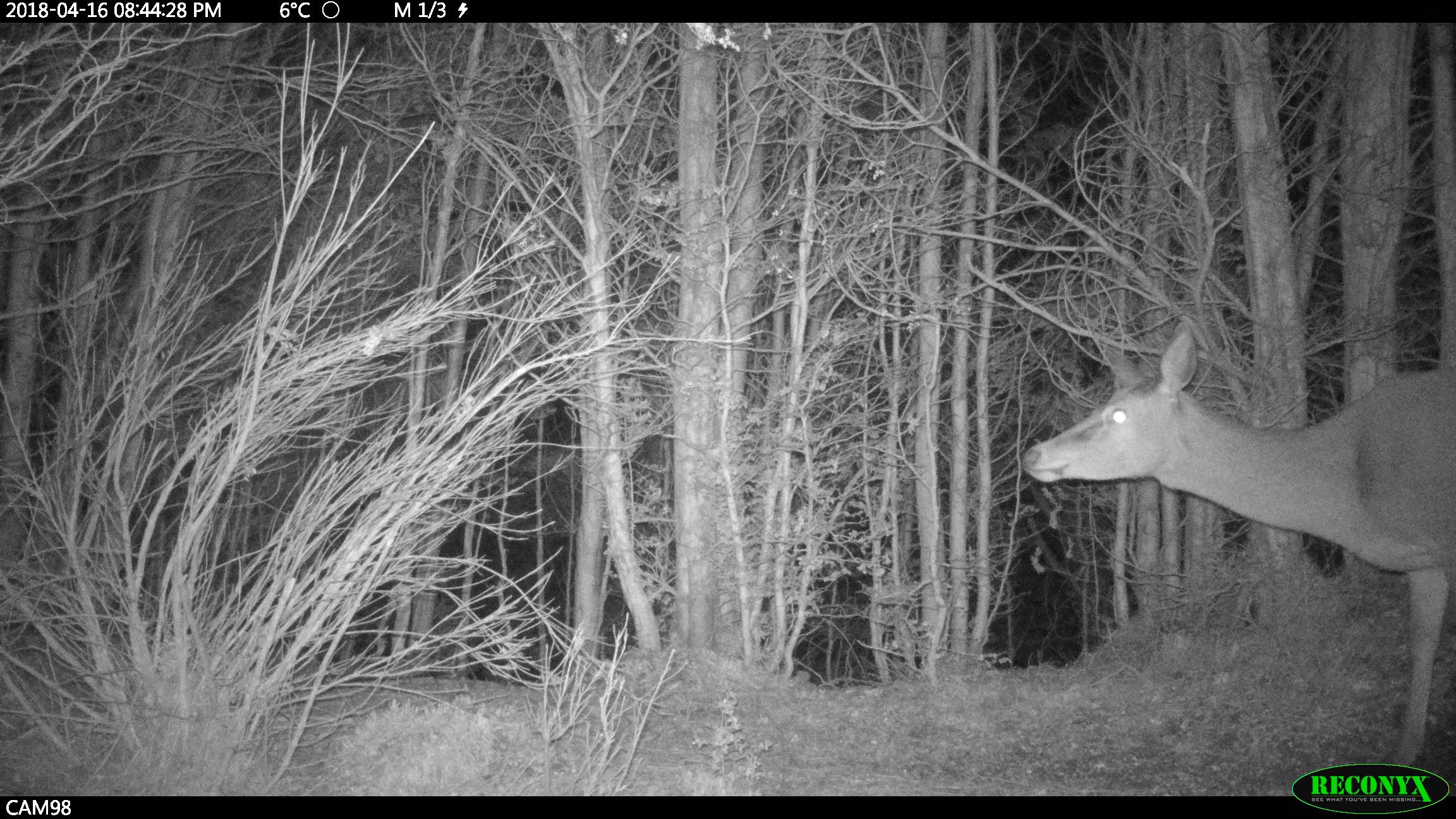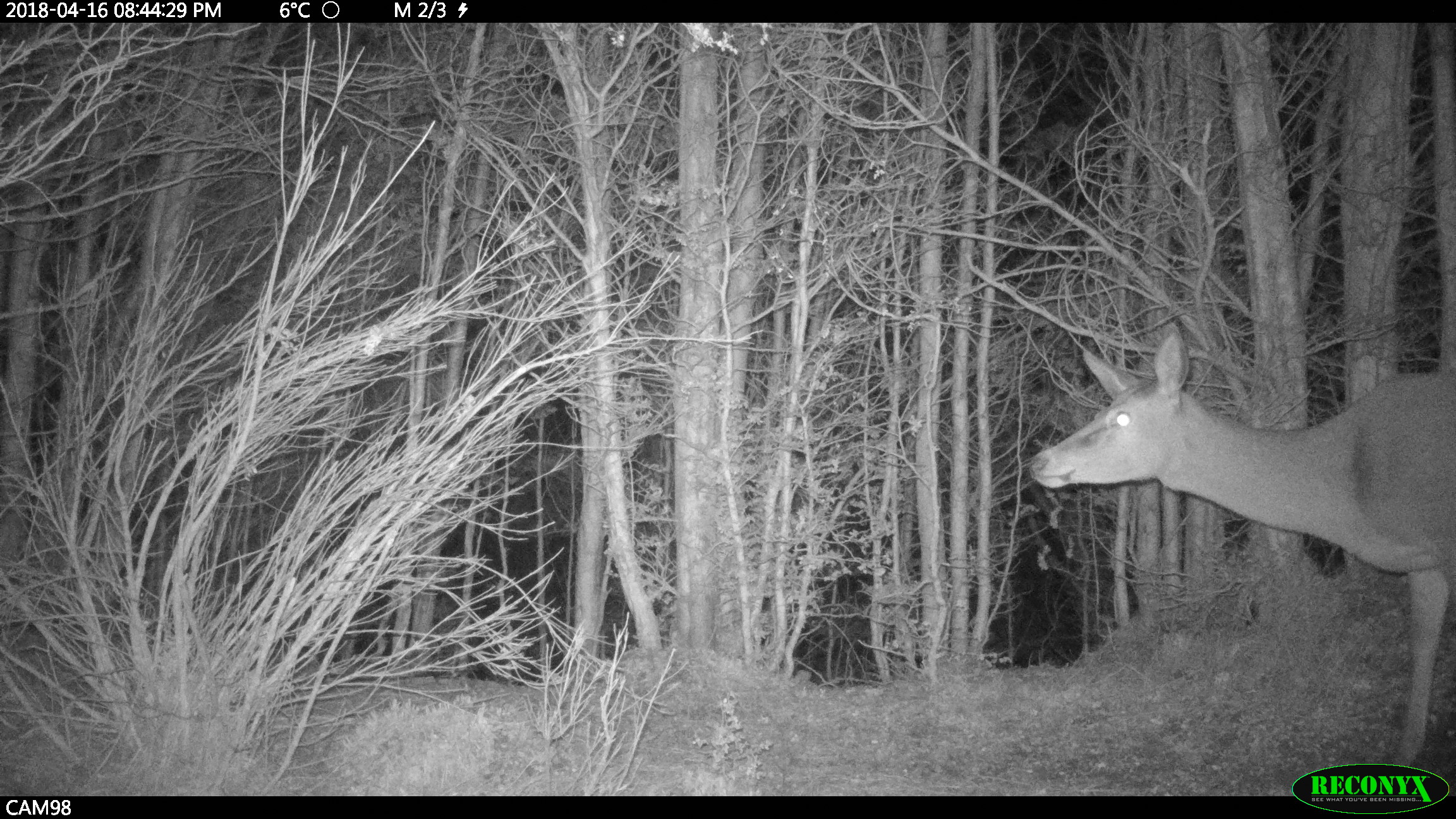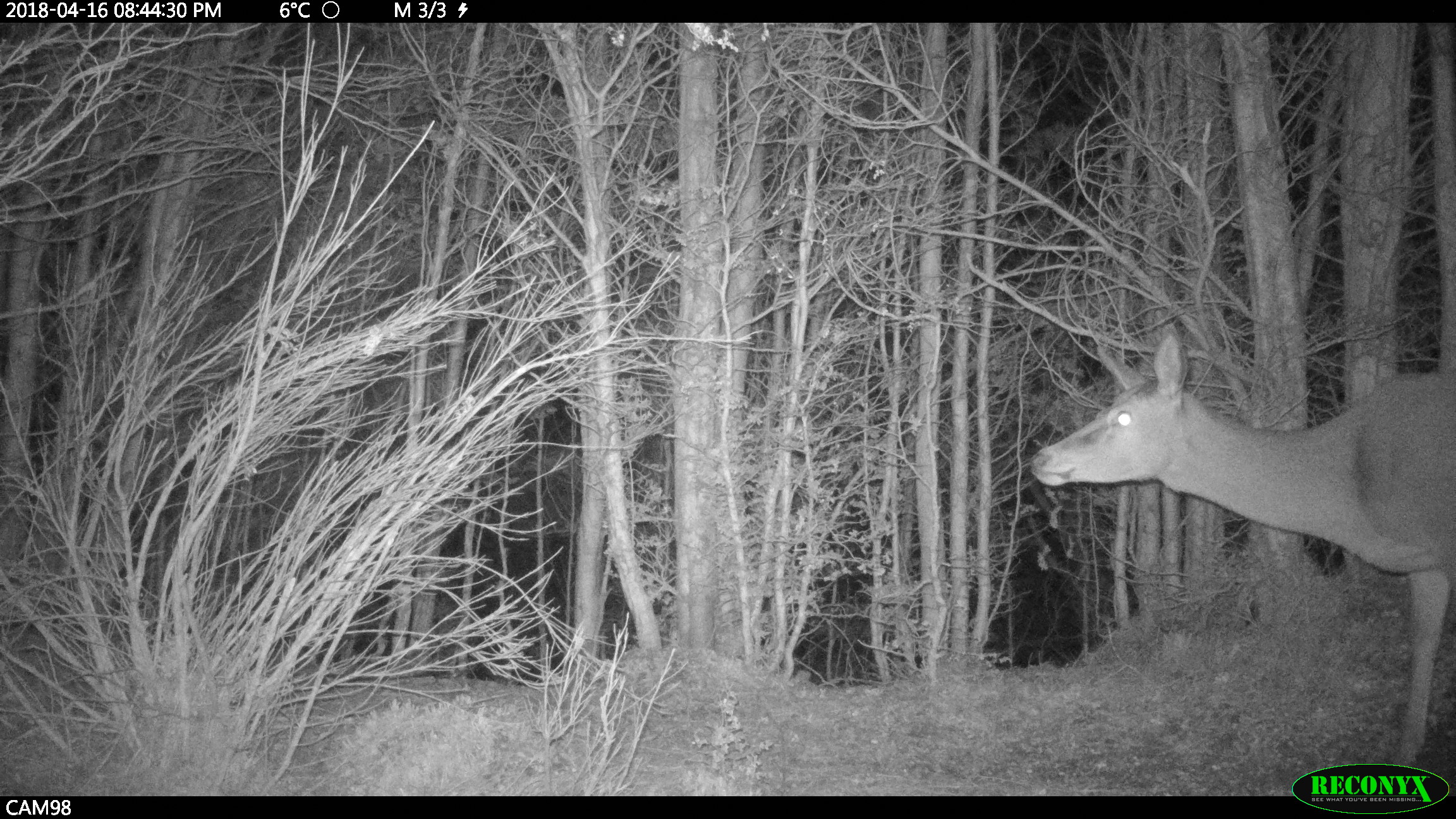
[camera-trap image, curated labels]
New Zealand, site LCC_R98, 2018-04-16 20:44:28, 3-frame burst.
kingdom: Animalia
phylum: Chordata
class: Mammalia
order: Artiodactyla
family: Cervidae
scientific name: Cervidae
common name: deer